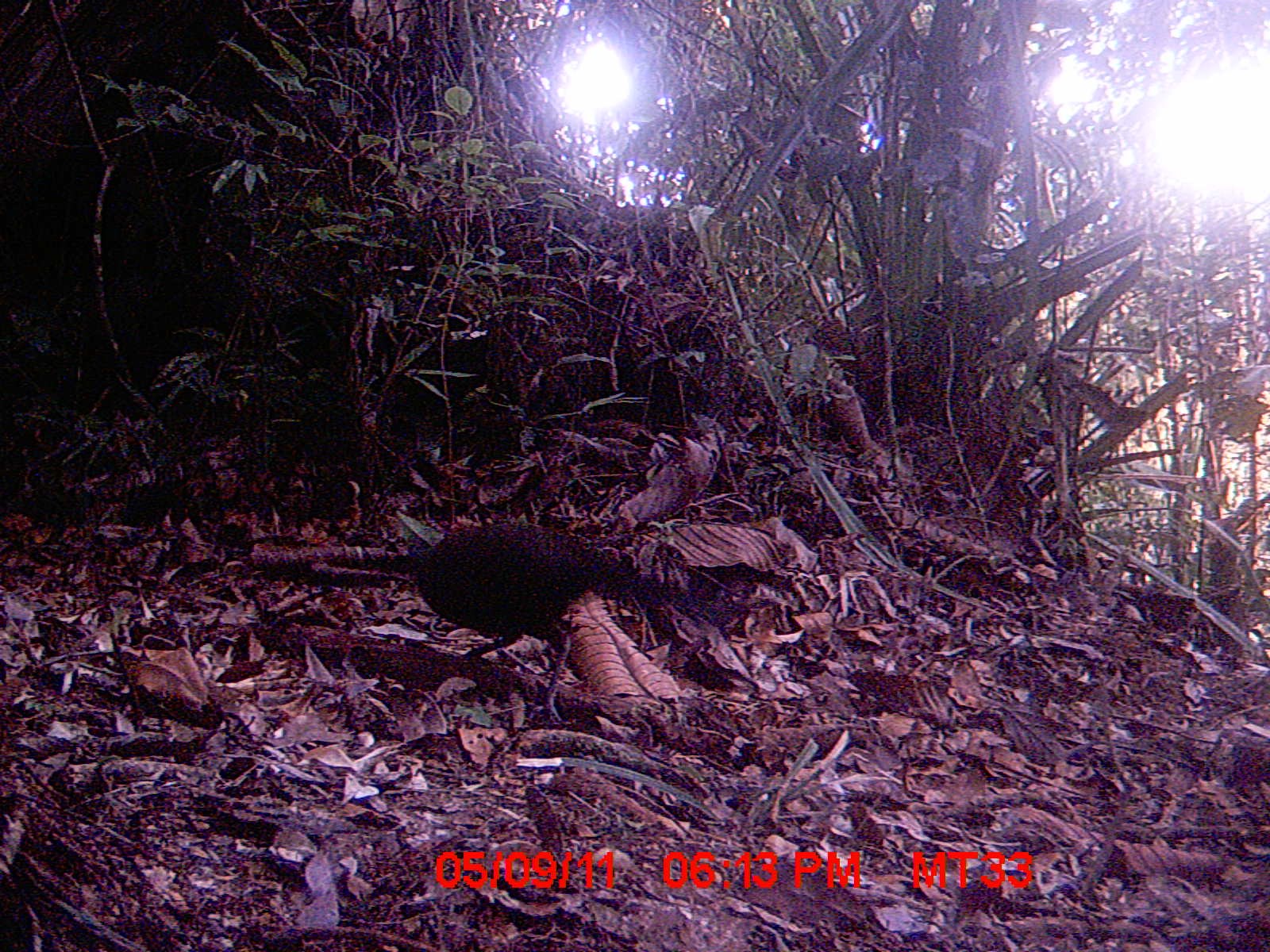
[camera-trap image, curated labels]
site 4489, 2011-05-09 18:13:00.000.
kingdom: Animalia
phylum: Chordata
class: Aves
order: Cuculiformes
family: Cuculidae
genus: Coua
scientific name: Coua serriana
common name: red-breasted coua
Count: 1.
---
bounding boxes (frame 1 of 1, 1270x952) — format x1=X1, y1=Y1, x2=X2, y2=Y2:
coua serriana: x1=390, y1=521, x2=671, y2=724